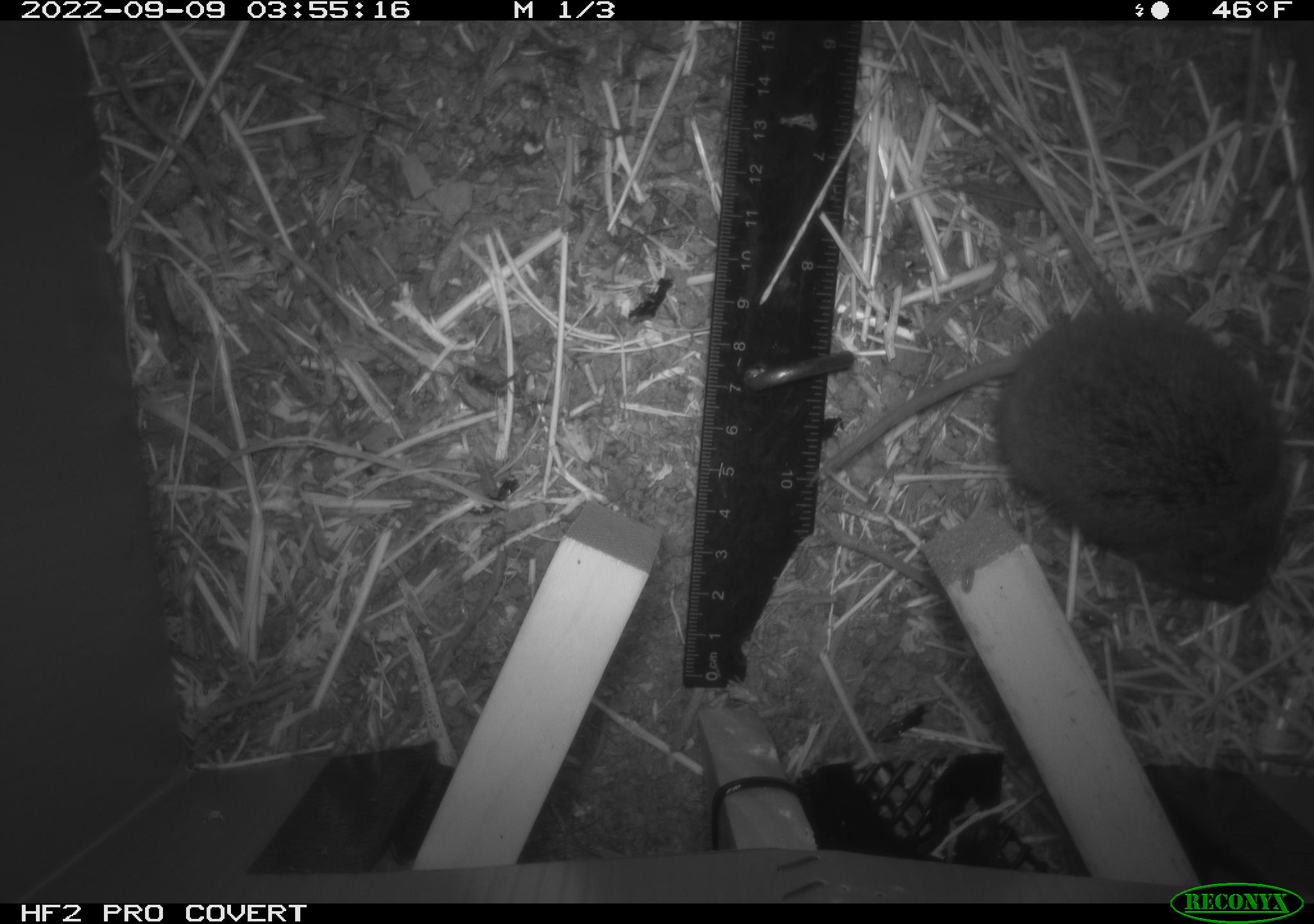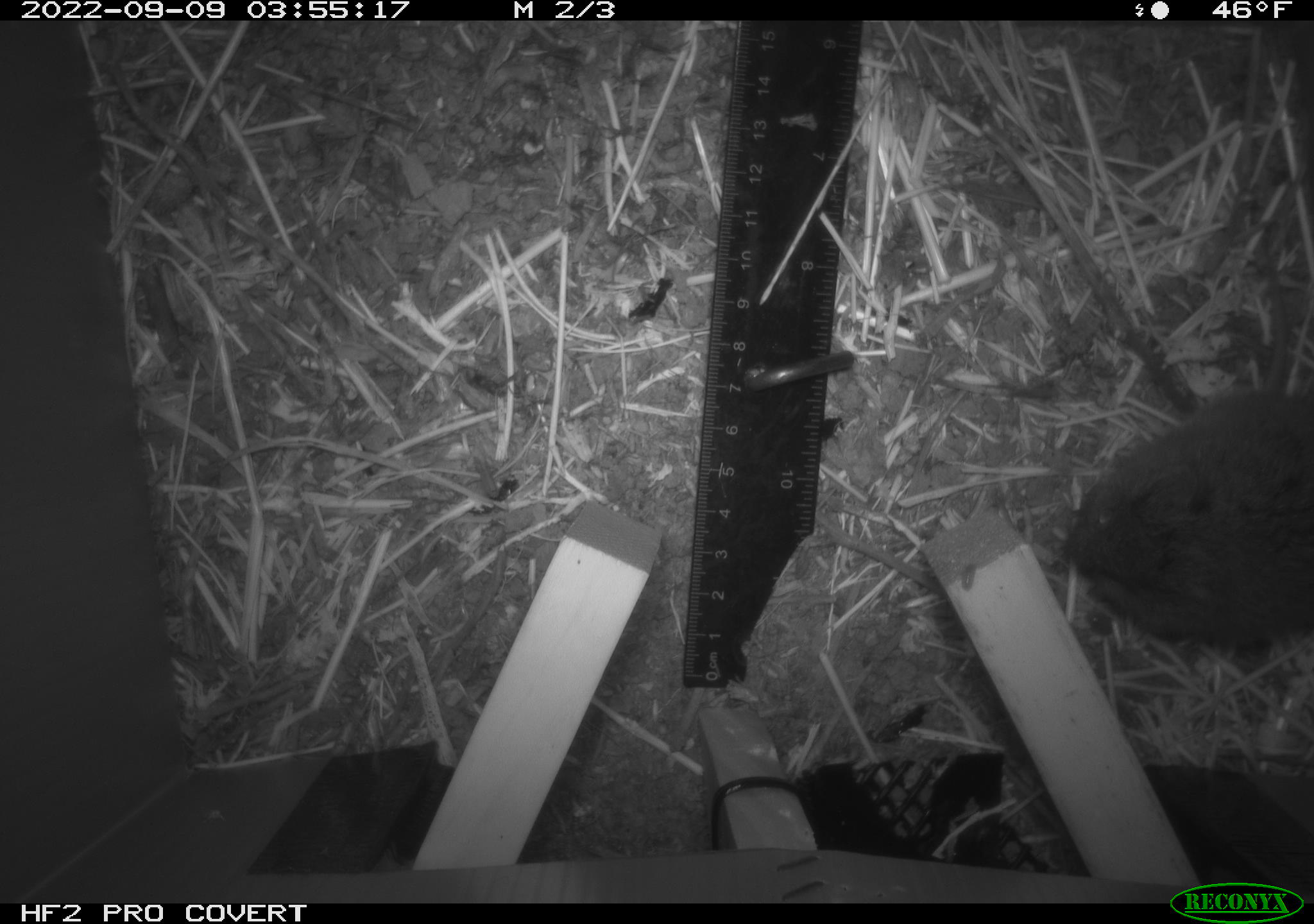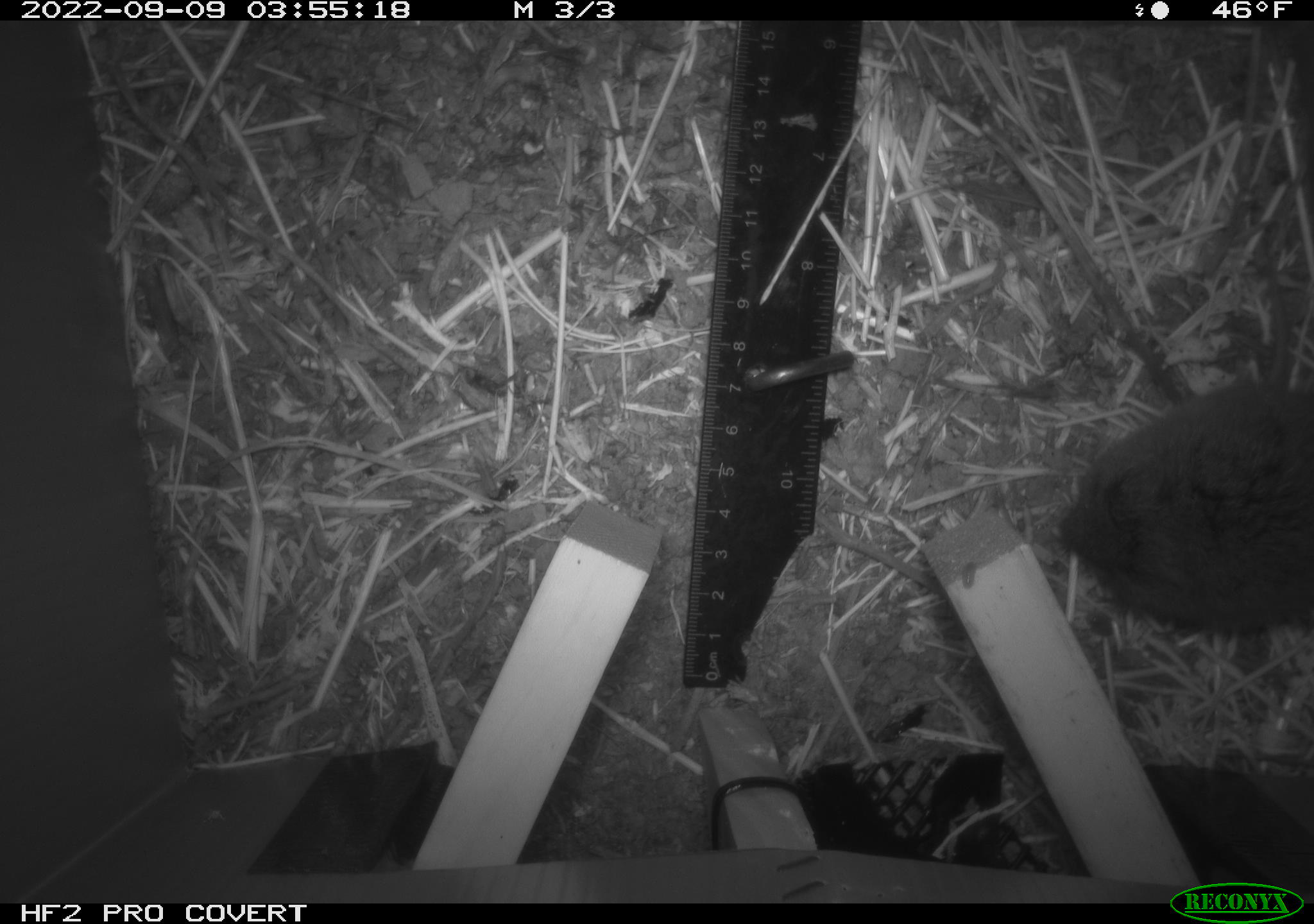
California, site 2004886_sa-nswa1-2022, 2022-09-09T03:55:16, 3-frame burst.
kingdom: Animalia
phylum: Chordata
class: Mammalia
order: Rodentia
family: Cricetidae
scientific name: Cricetidae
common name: hamsters, voles, lemmings, and allies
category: cricetidae family